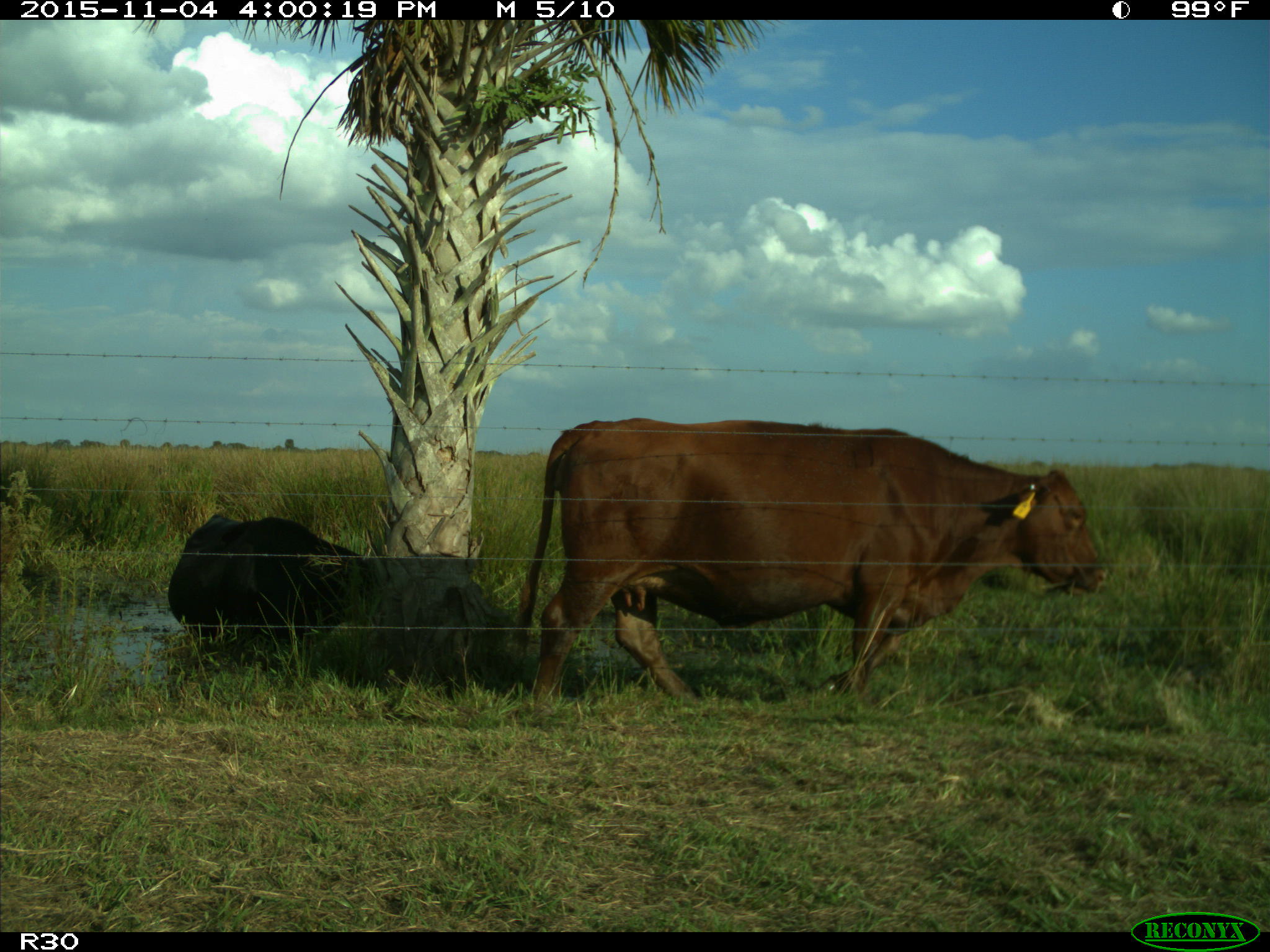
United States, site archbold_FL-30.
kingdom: Animalia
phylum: Chordata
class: Mammalia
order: Artiodactyla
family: Bovidae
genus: Bos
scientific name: Bos taurus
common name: domestic cow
Bos taurus (domestic cow).